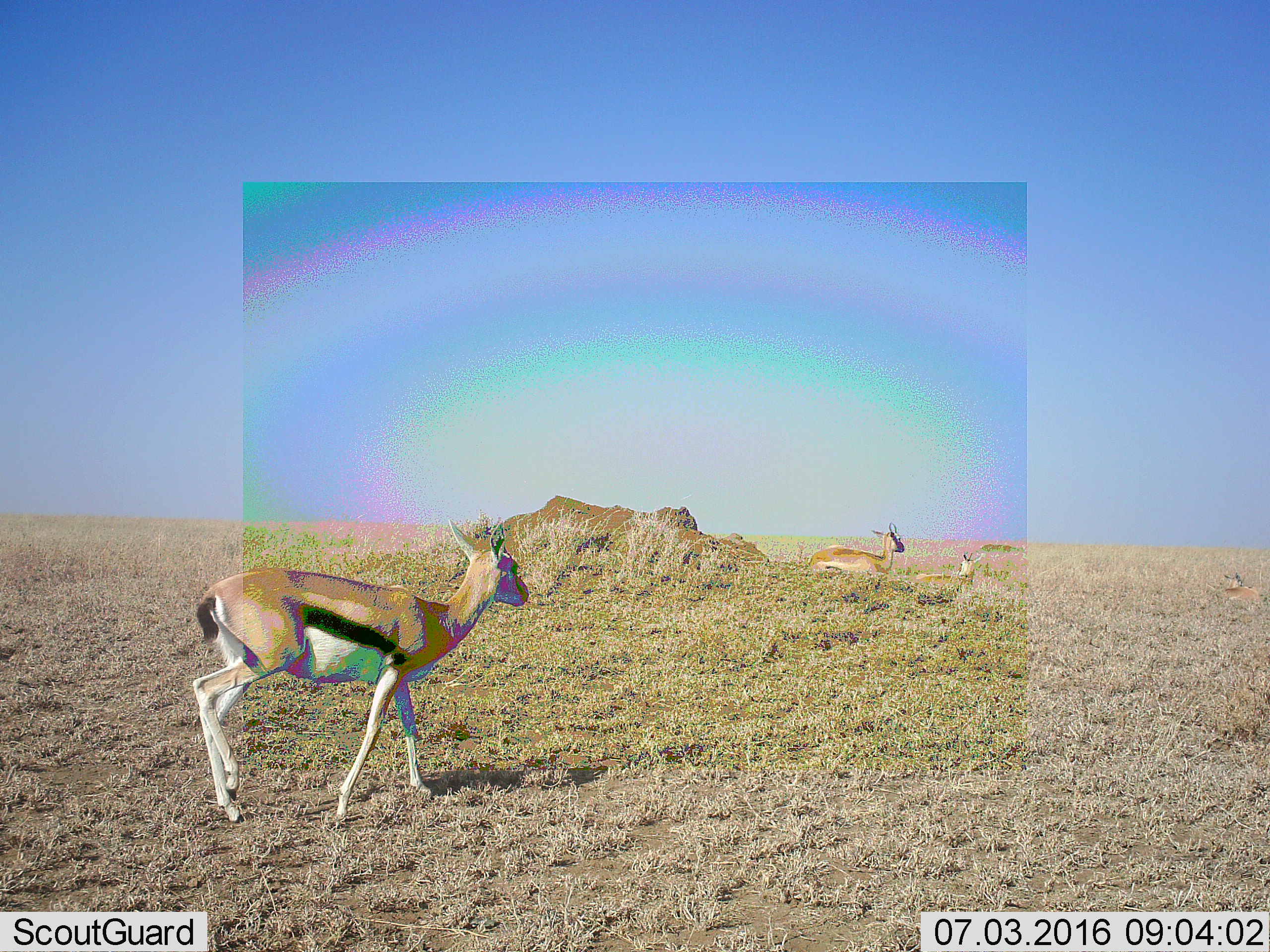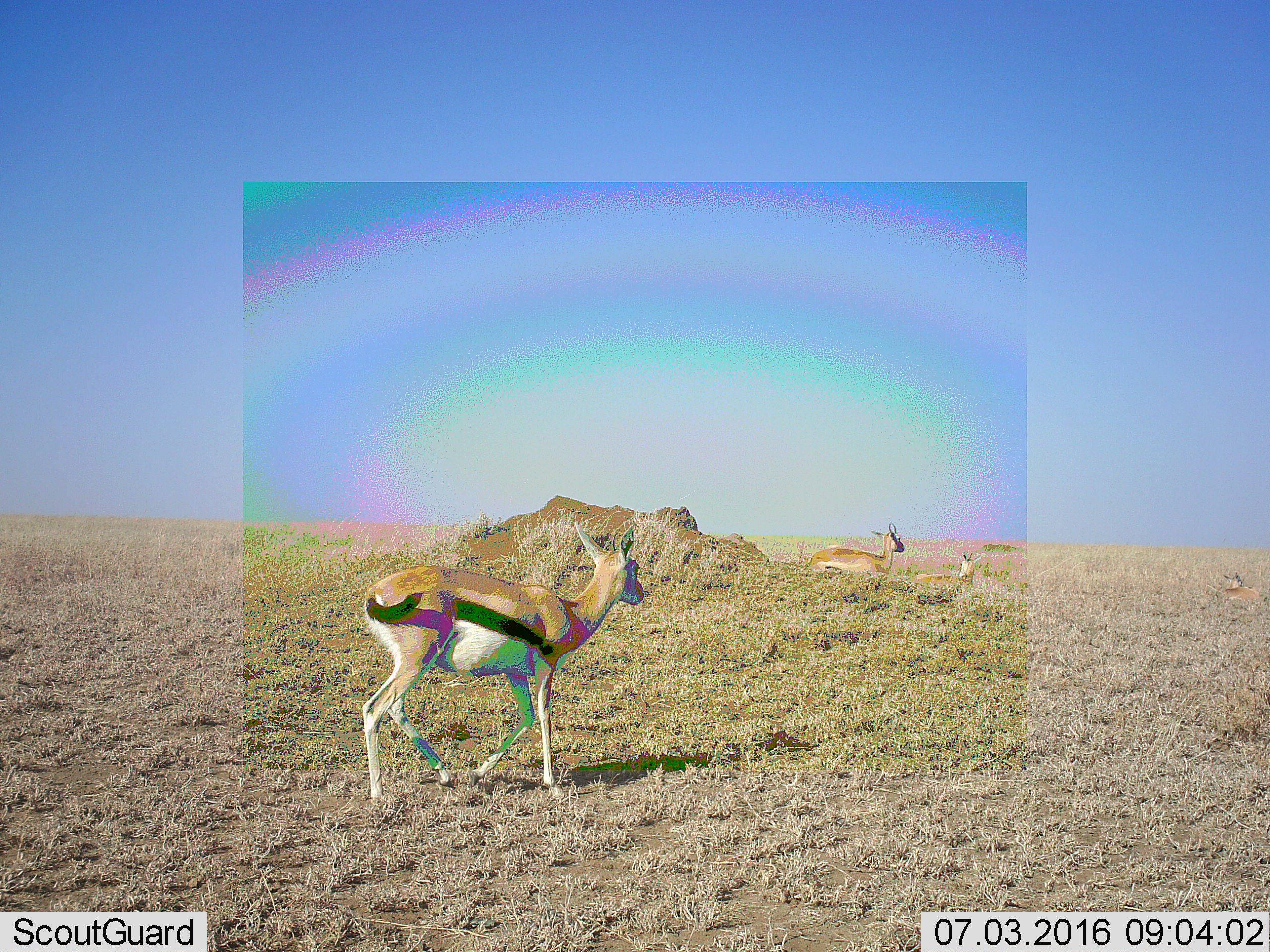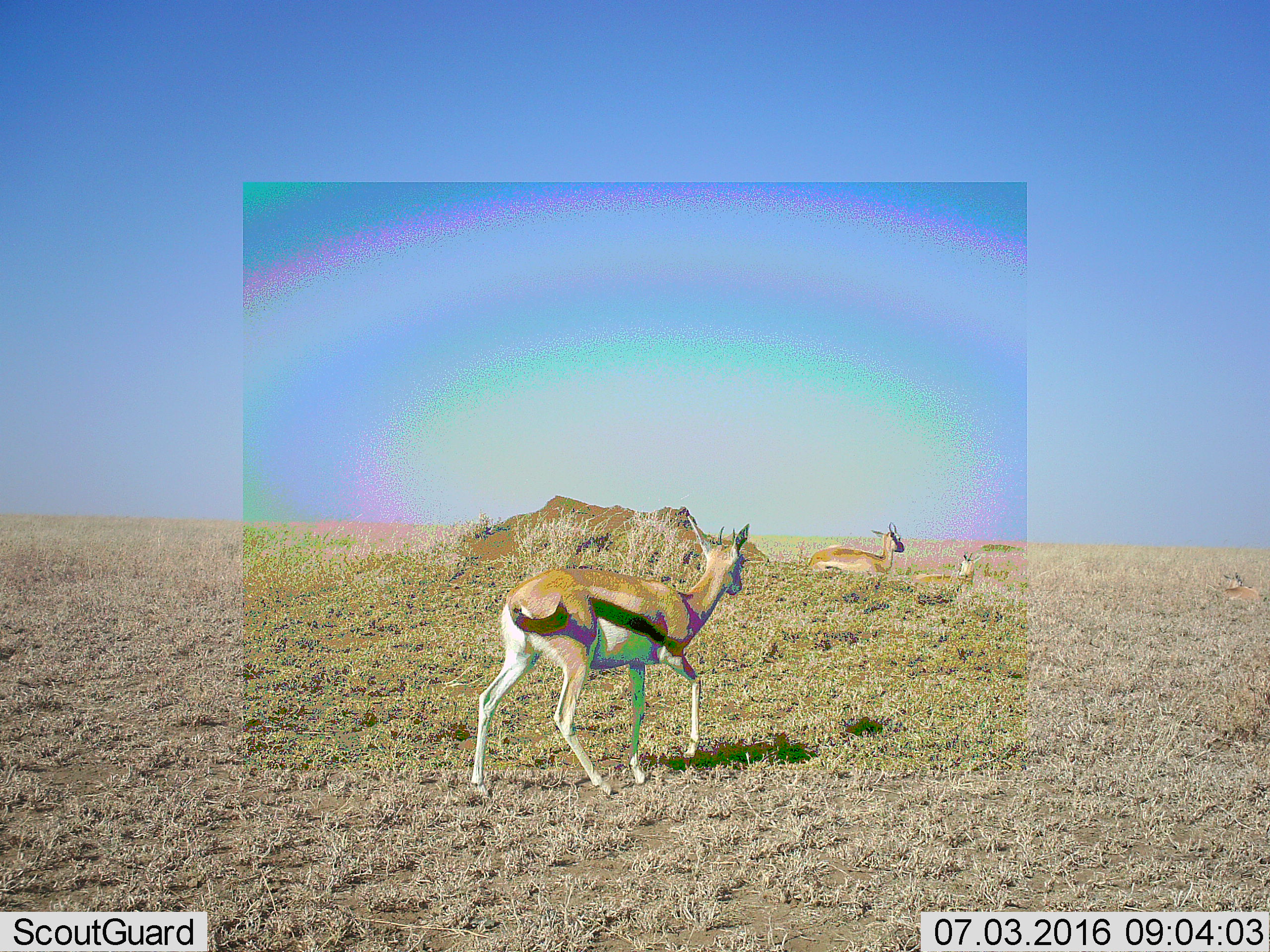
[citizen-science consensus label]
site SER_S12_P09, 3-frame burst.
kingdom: Animalia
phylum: Chordata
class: Mammalia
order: Artiodactyla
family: Bovidae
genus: Eudorcas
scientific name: Eudorcas thomsonii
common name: thomson's gazelle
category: gazellethomsons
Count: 3.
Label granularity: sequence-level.